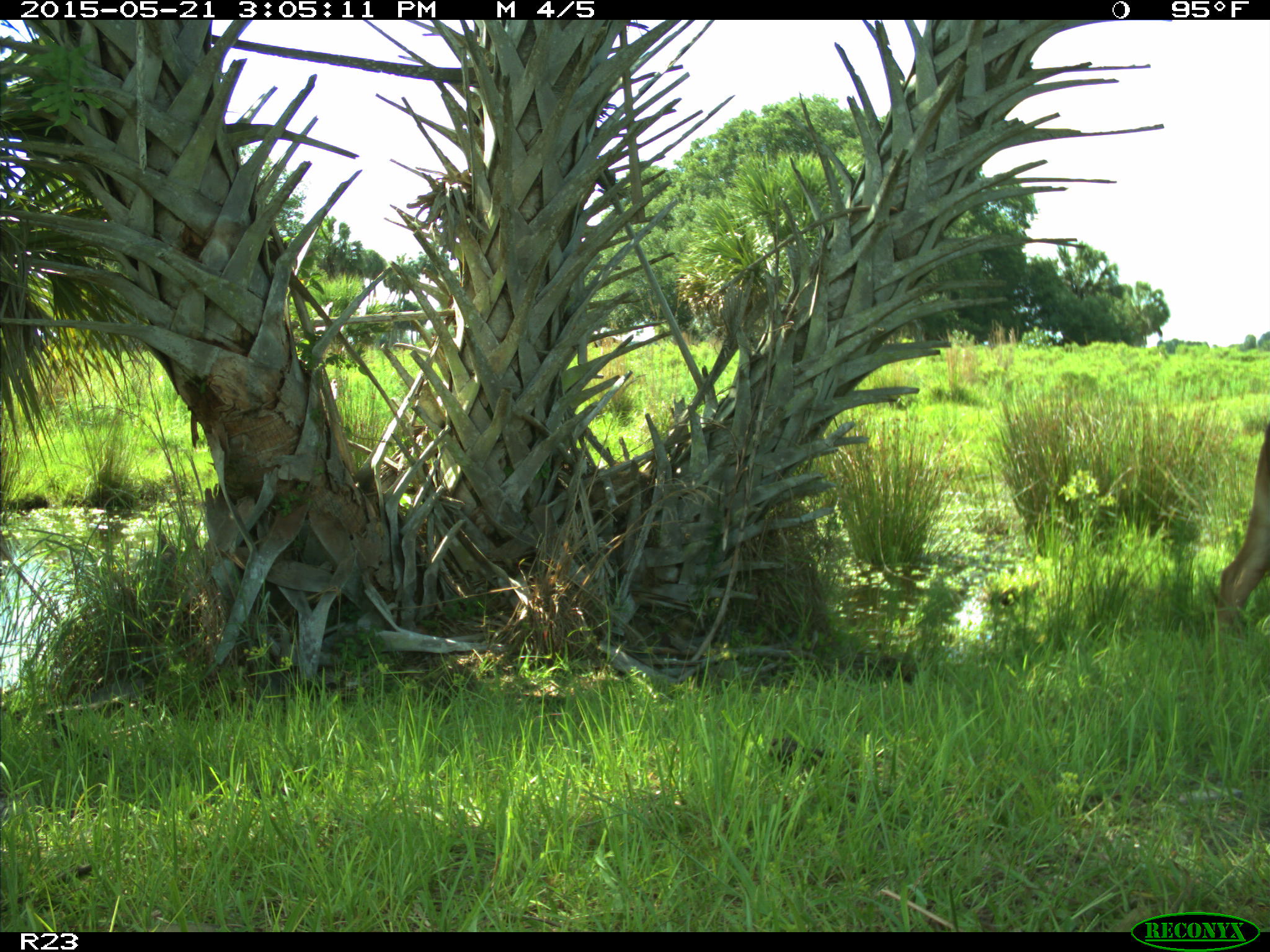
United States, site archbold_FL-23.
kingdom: Animalia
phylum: Chordata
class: Mammalia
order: Artiodactyla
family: Bovidae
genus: Bos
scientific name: Bos taurus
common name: domestic cow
Bos taurus (domestic cow).